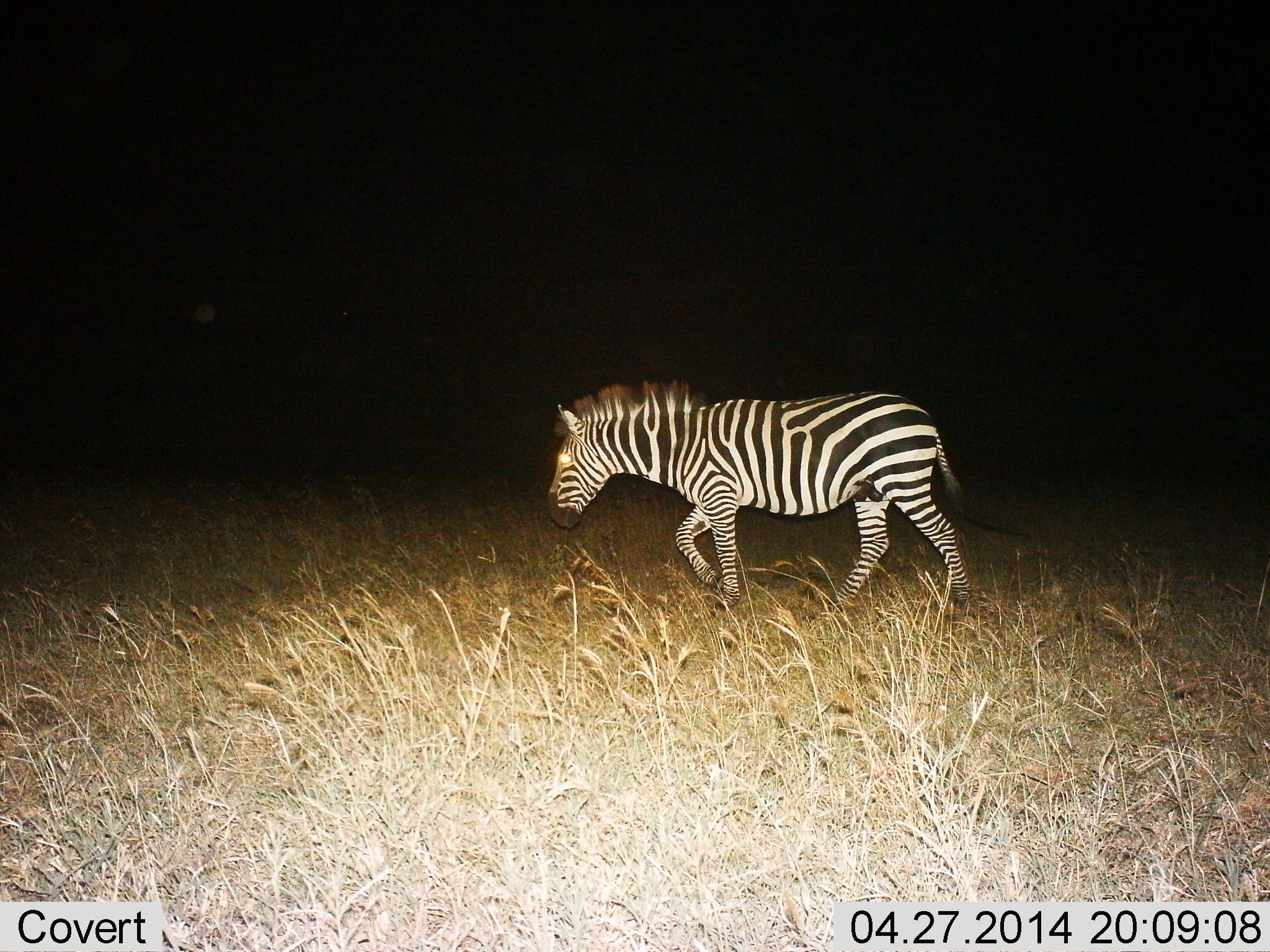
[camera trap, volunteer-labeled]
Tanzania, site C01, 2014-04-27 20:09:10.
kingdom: Animalia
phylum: Chordata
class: Mammalia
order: Perissodactyla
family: Equidae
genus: Equus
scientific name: Equus quagga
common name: plains zebra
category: zebra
Zebra (plains zebra) (Equus quagga), count 1. Behavior (volunteer vote fractions): standing 0%, resting 0%, moving 100%, interacting 0%. Young present (vote fraction): 0%. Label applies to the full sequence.